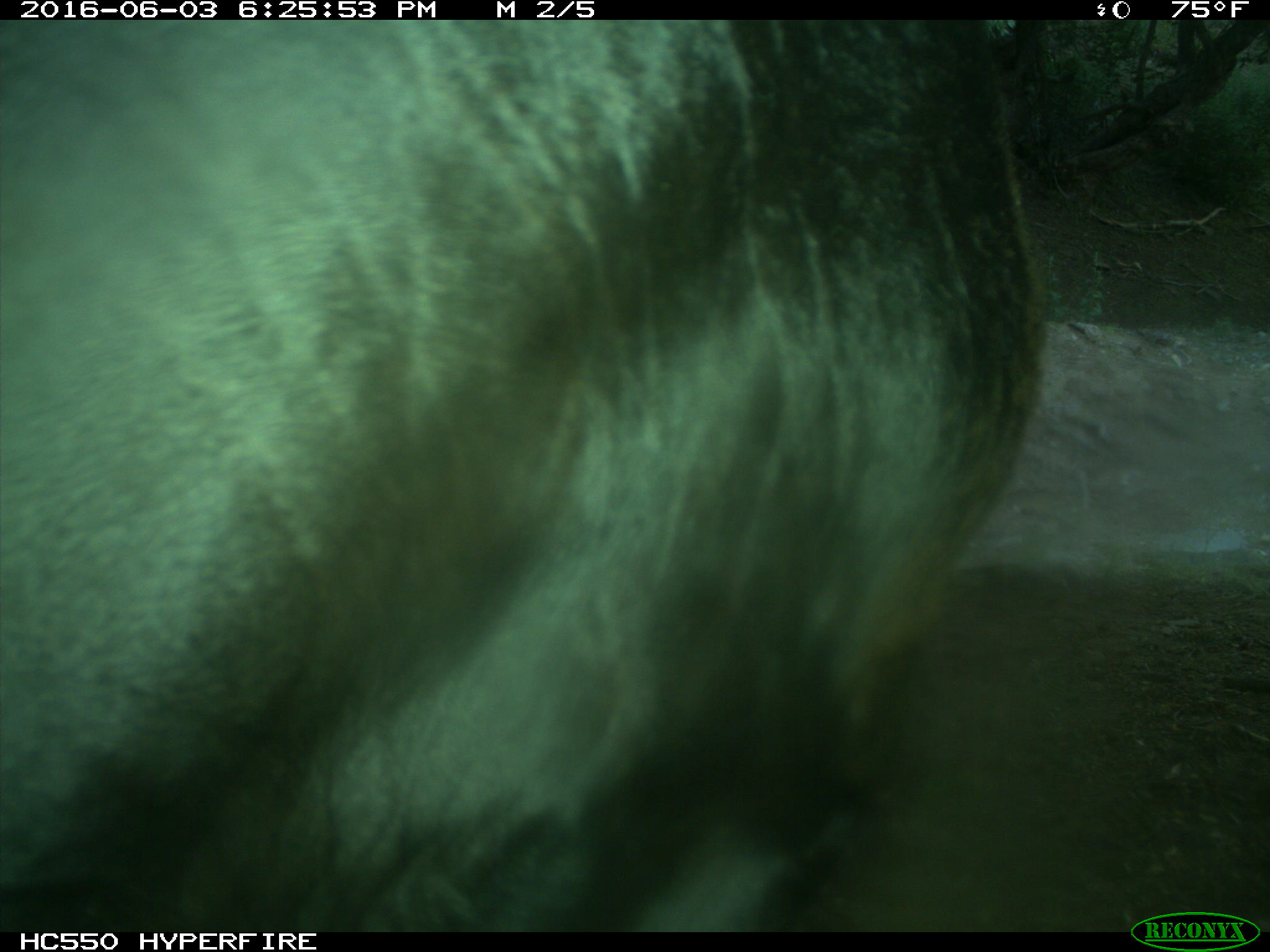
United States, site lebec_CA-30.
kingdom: Animalia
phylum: Chordata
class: Mammalia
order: Artiodactyla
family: Bovidae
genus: Bos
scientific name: Bos taurus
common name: domestic cow